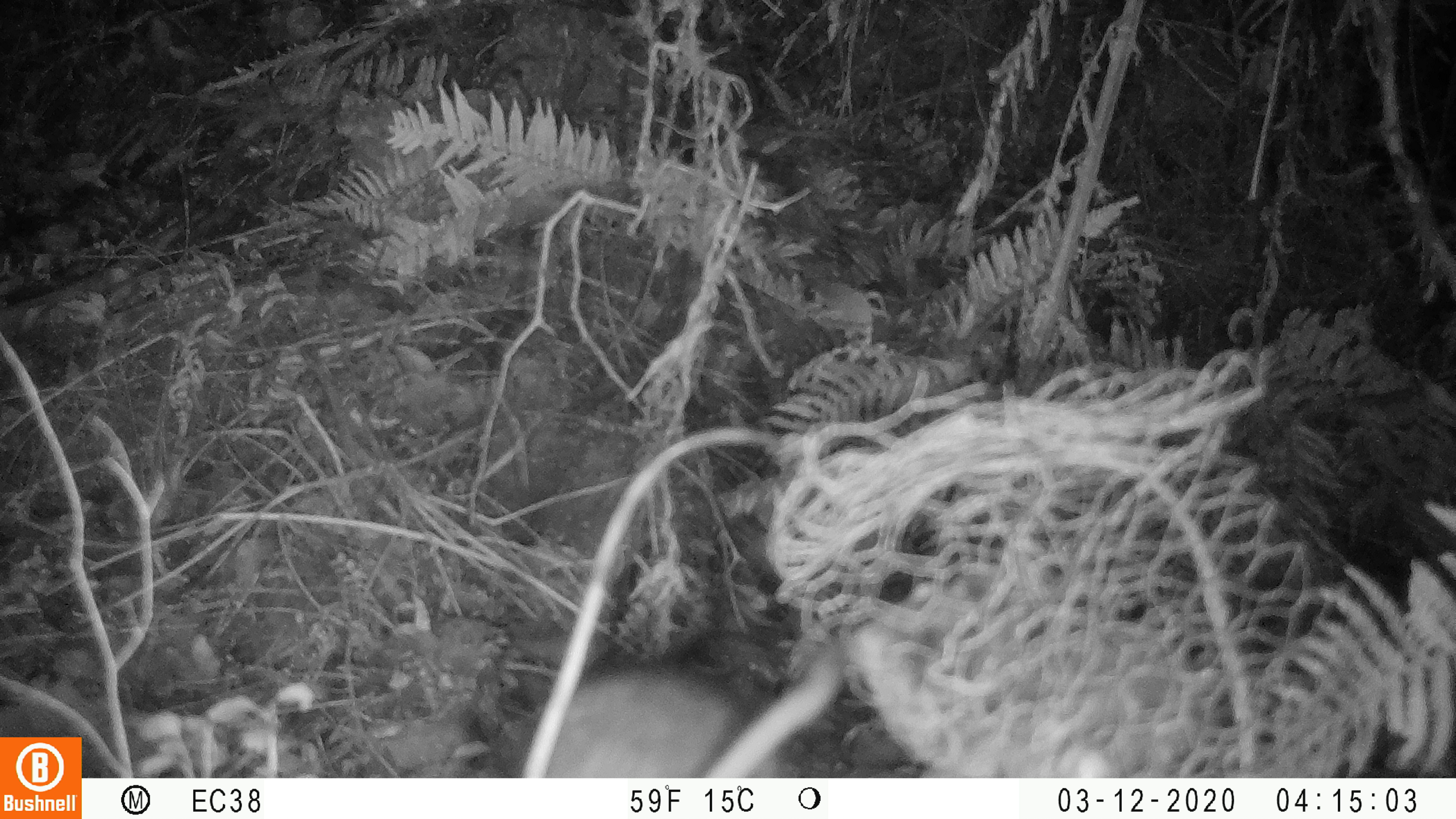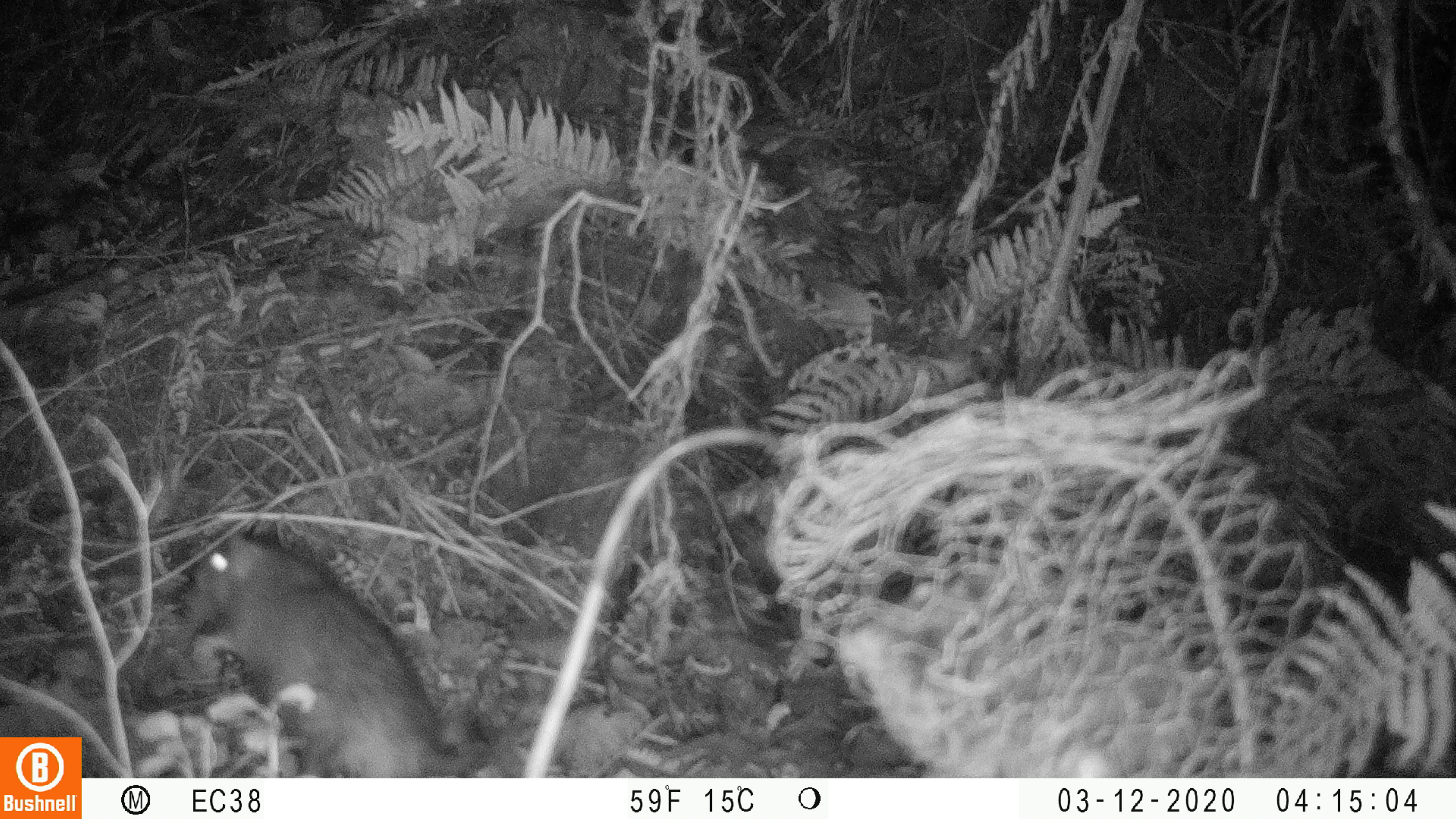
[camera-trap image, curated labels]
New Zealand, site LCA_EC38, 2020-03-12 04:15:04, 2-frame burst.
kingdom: Animalia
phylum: Chordata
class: Mammalia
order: Rodentia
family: Muridae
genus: Rattus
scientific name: Rattus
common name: rat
Rat (Rattus).